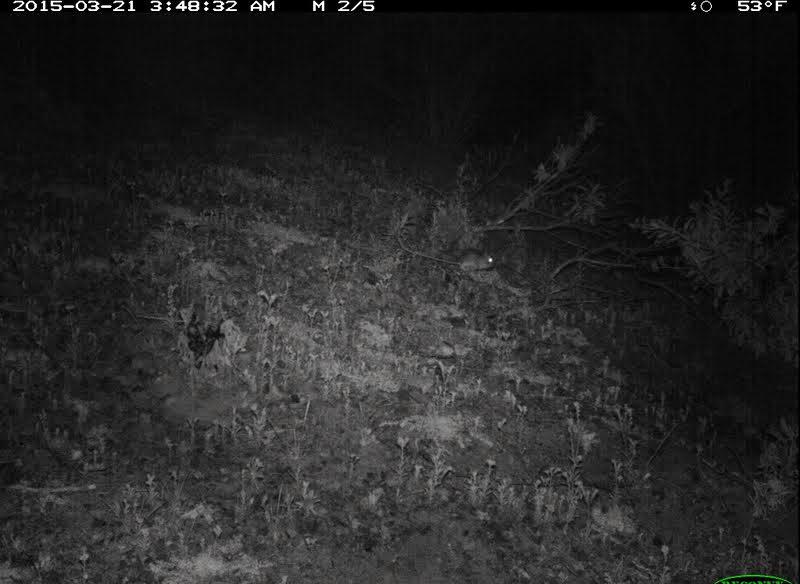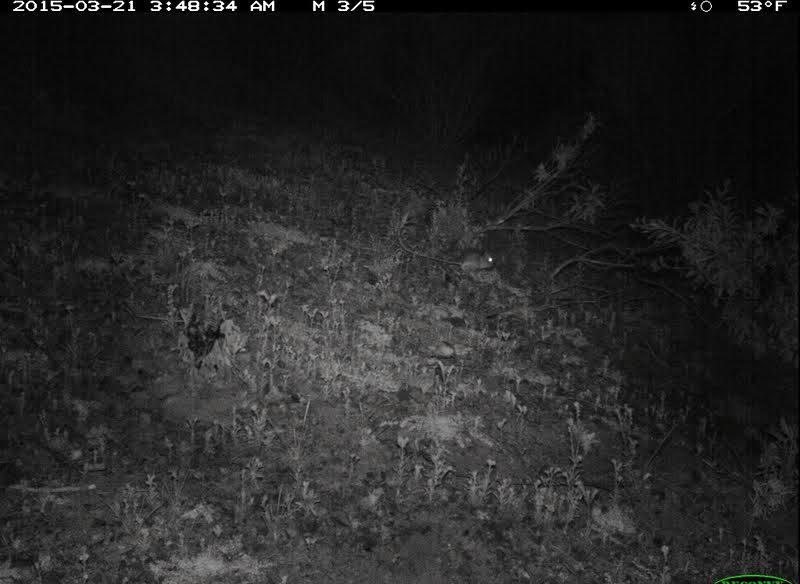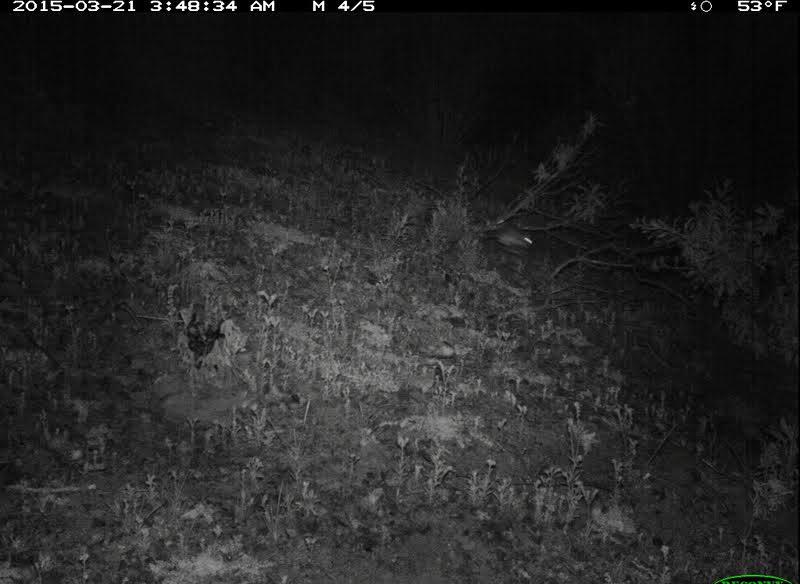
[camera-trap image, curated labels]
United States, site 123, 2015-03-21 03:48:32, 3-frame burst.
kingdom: Animalia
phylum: Chordata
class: Mammalia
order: Rodentia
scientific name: Rodentia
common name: rodent